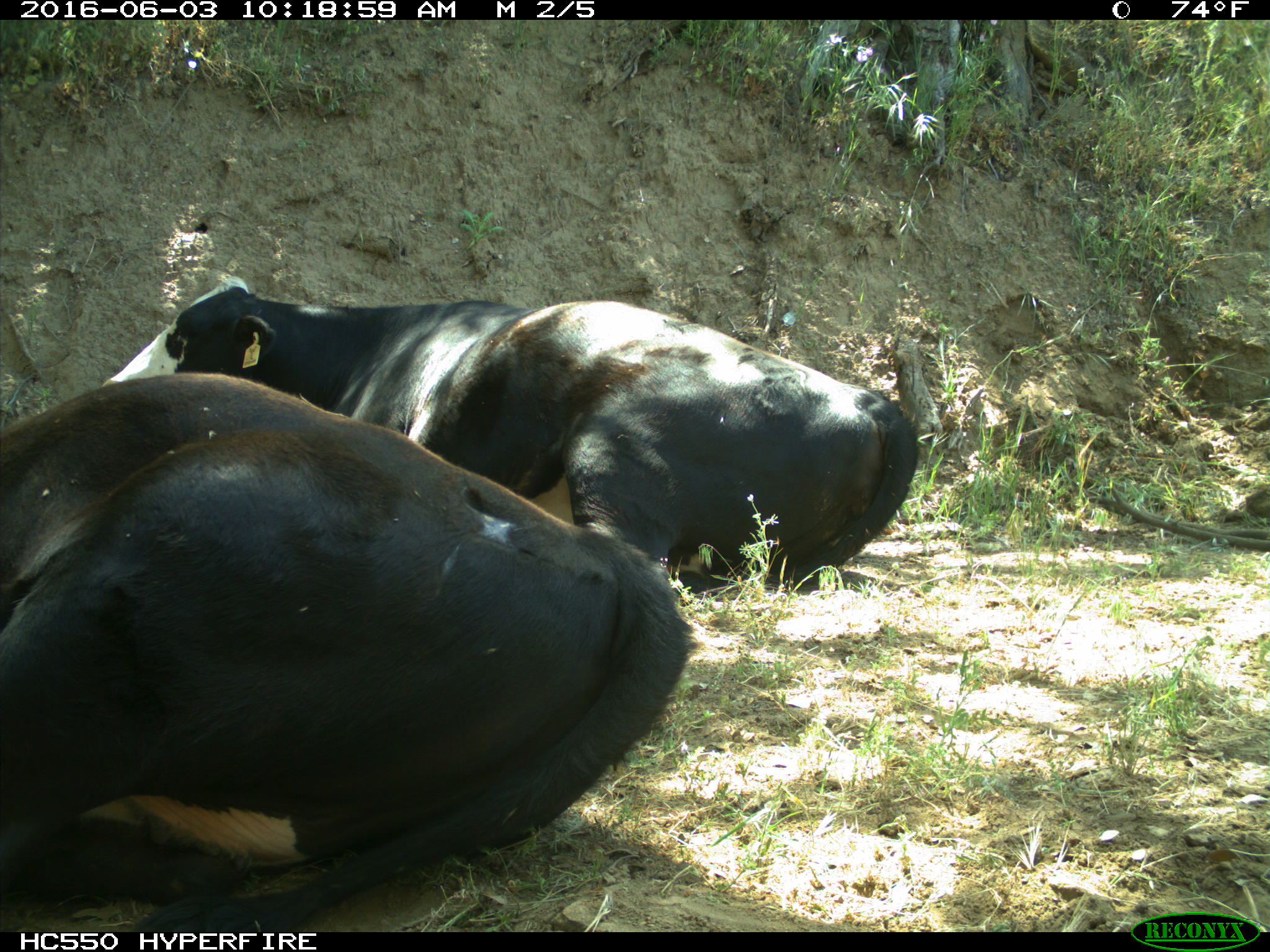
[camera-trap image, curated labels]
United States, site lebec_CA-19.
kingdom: Animalia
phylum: Chordata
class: Mammalia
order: Artiodactyla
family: Bovidae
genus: Bos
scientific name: Bos taurus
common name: domestic cow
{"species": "Bos taurus (domestic cow)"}